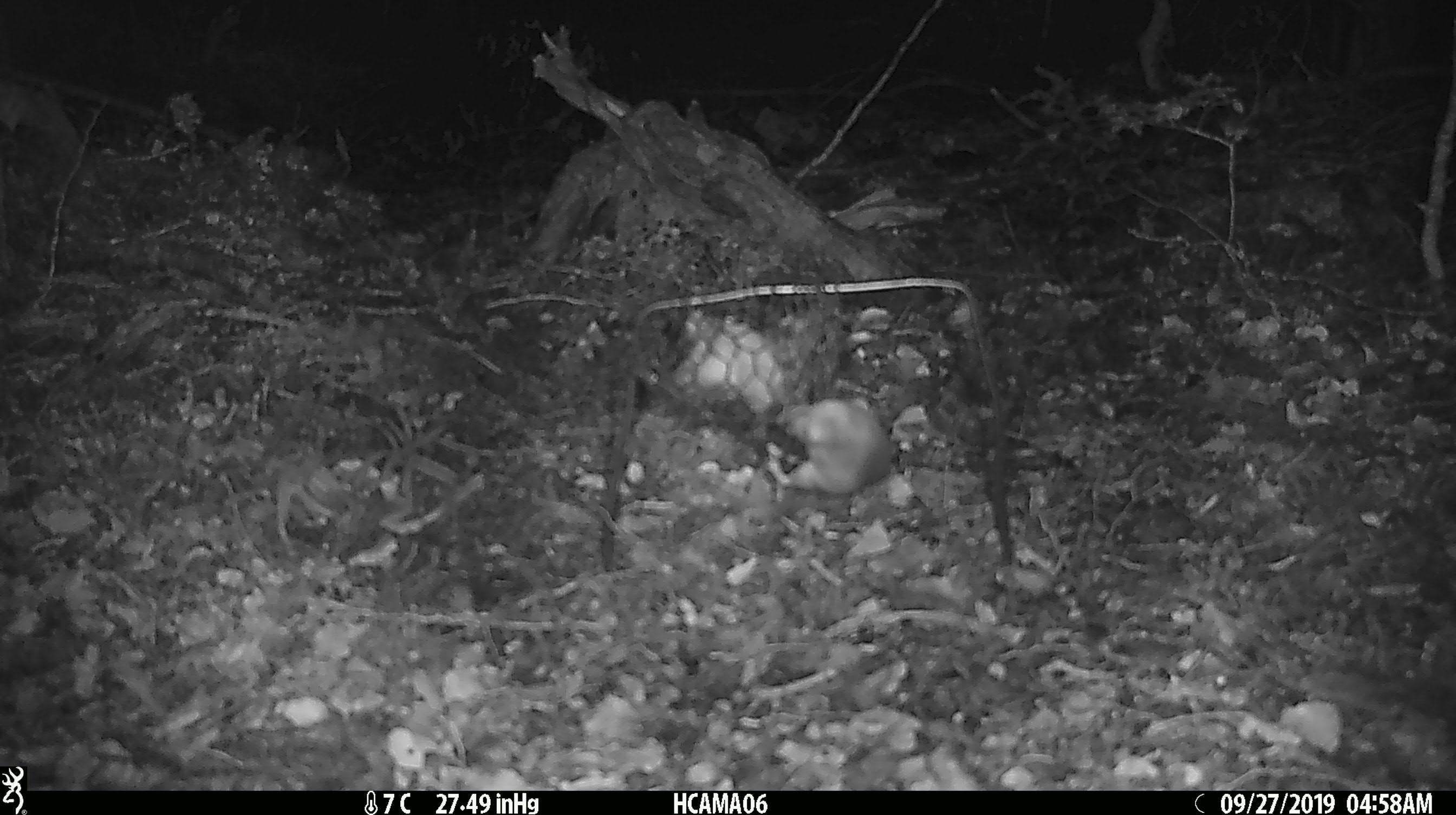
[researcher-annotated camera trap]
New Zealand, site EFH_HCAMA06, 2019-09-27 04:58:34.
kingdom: Animalia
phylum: Chordata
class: Mammalia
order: Rodentia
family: Muridae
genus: Mus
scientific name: Mus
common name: mouse